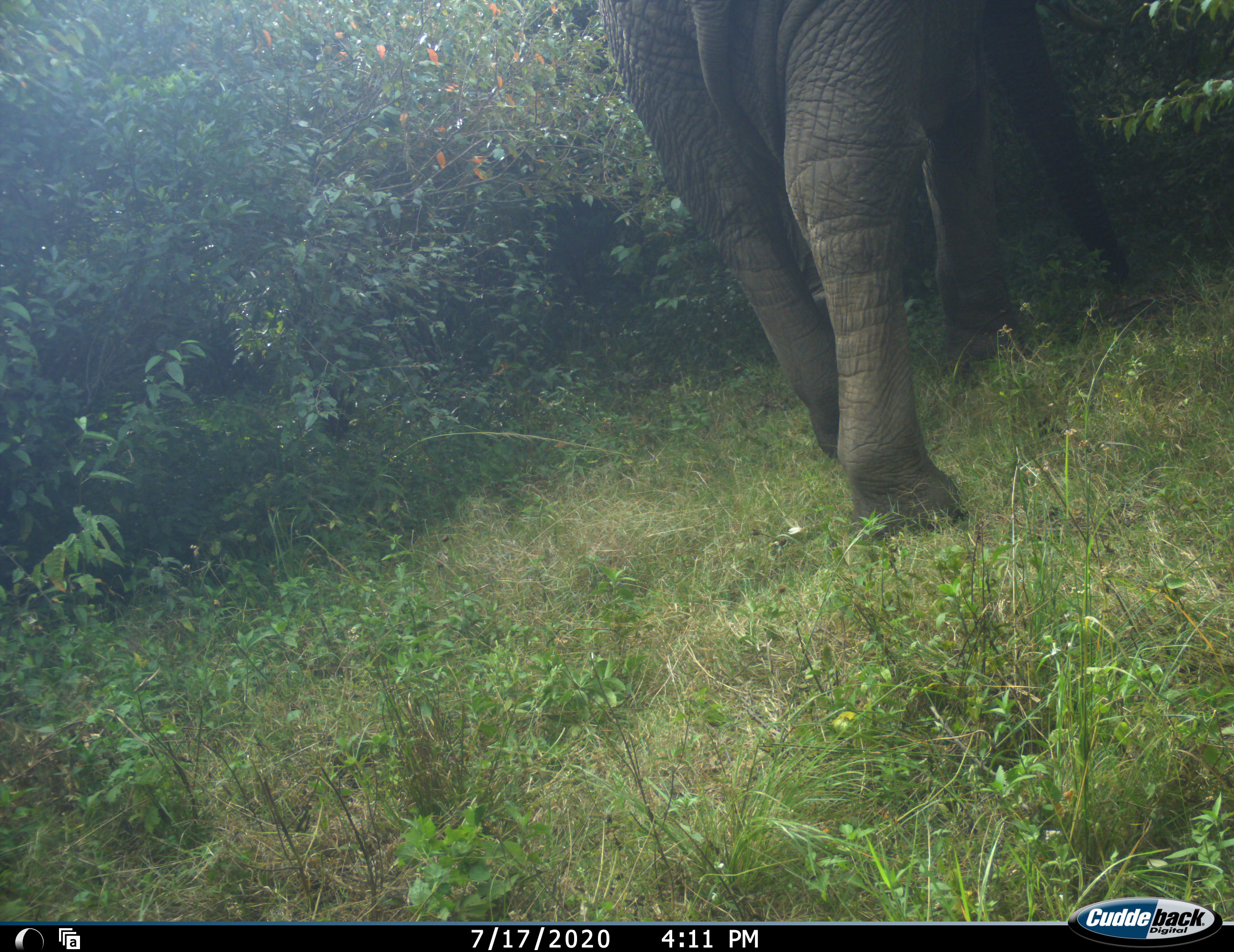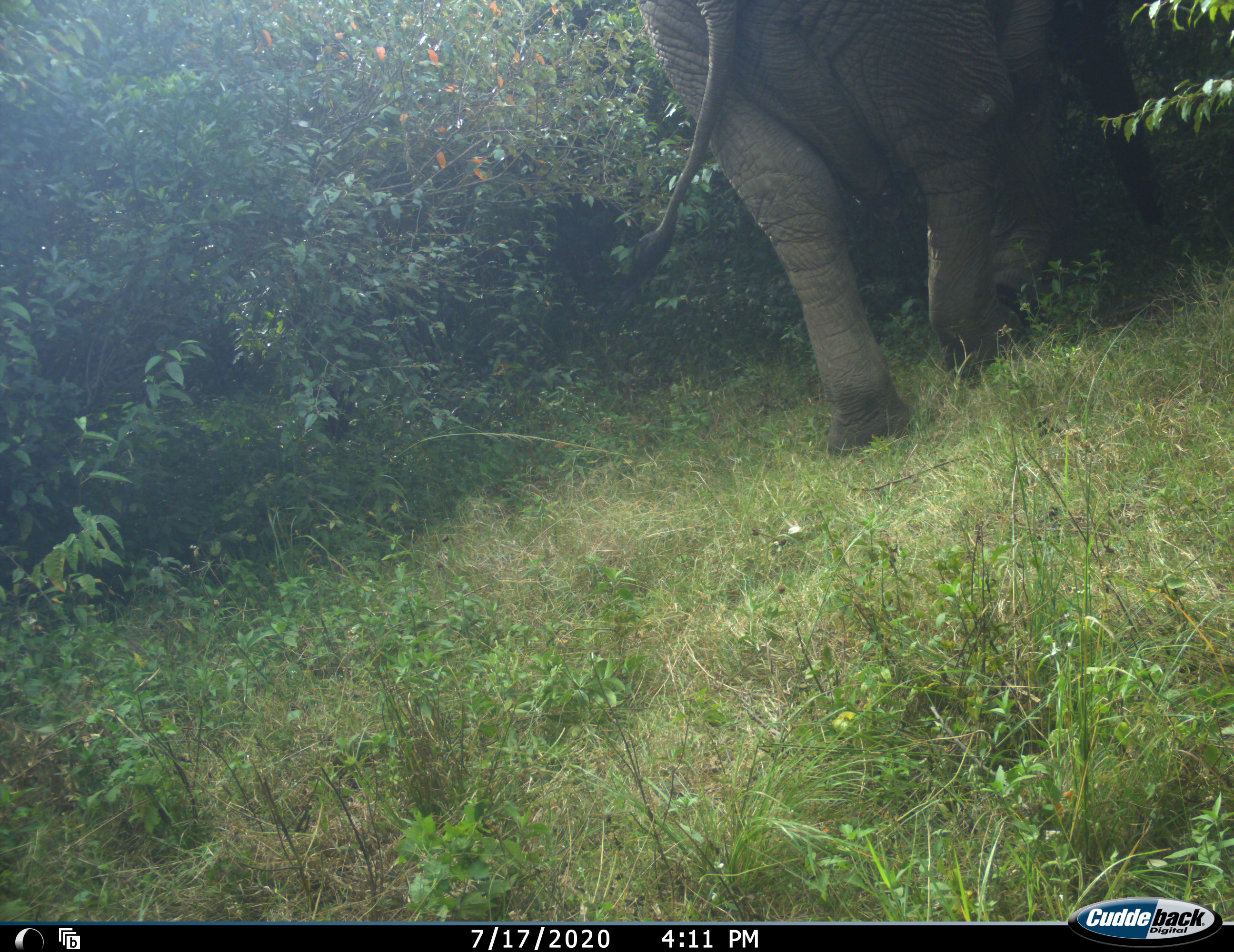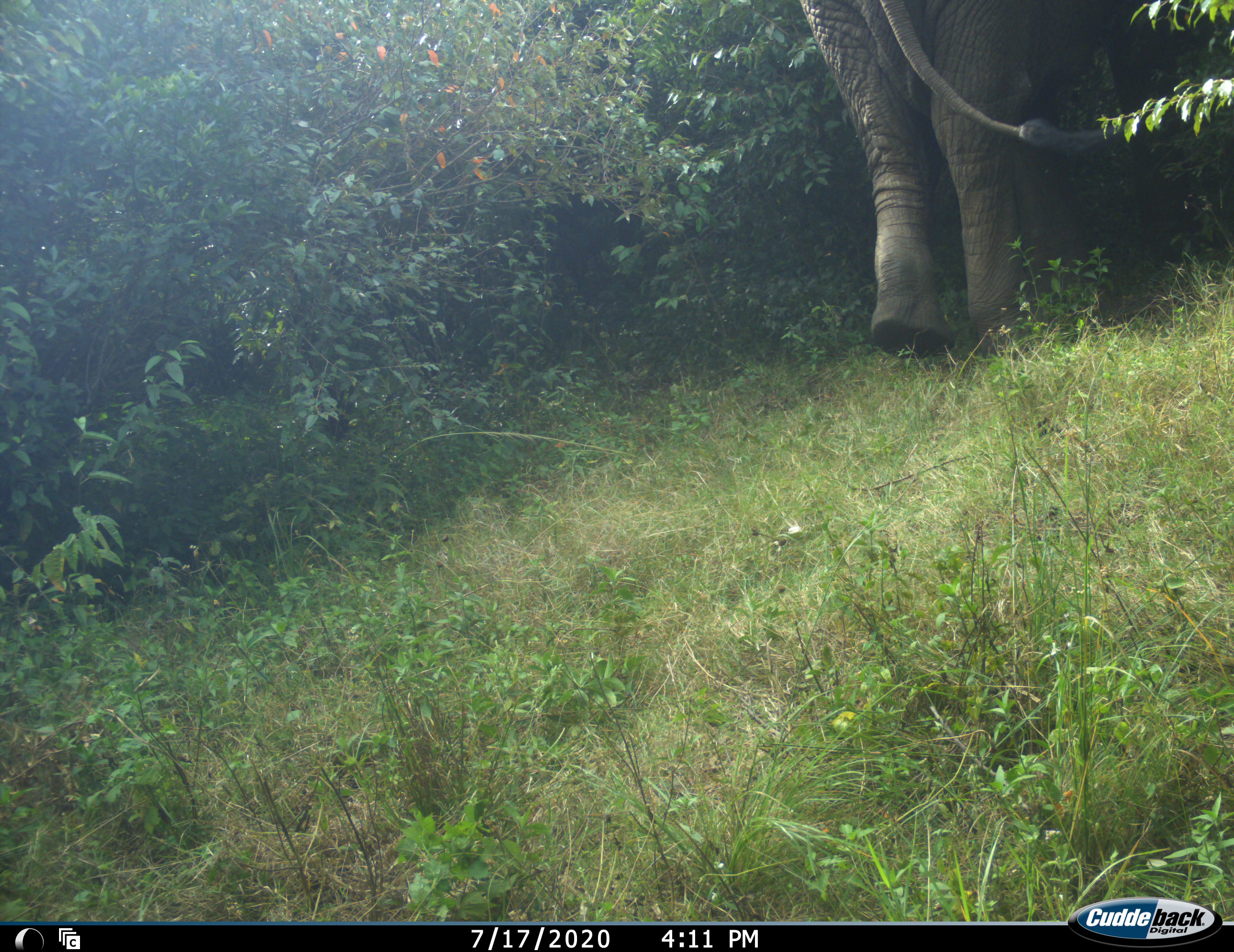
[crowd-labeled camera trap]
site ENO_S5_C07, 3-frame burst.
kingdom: Animalia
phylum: Chordata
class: Mammalia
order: Proboscidea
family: Elephantidae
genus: Loxodonta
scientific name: Loxodonta africana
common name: african bush elephant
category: elephant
Elephant (african bush elephant) (Loxodonta africana), count 1. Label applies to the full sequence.